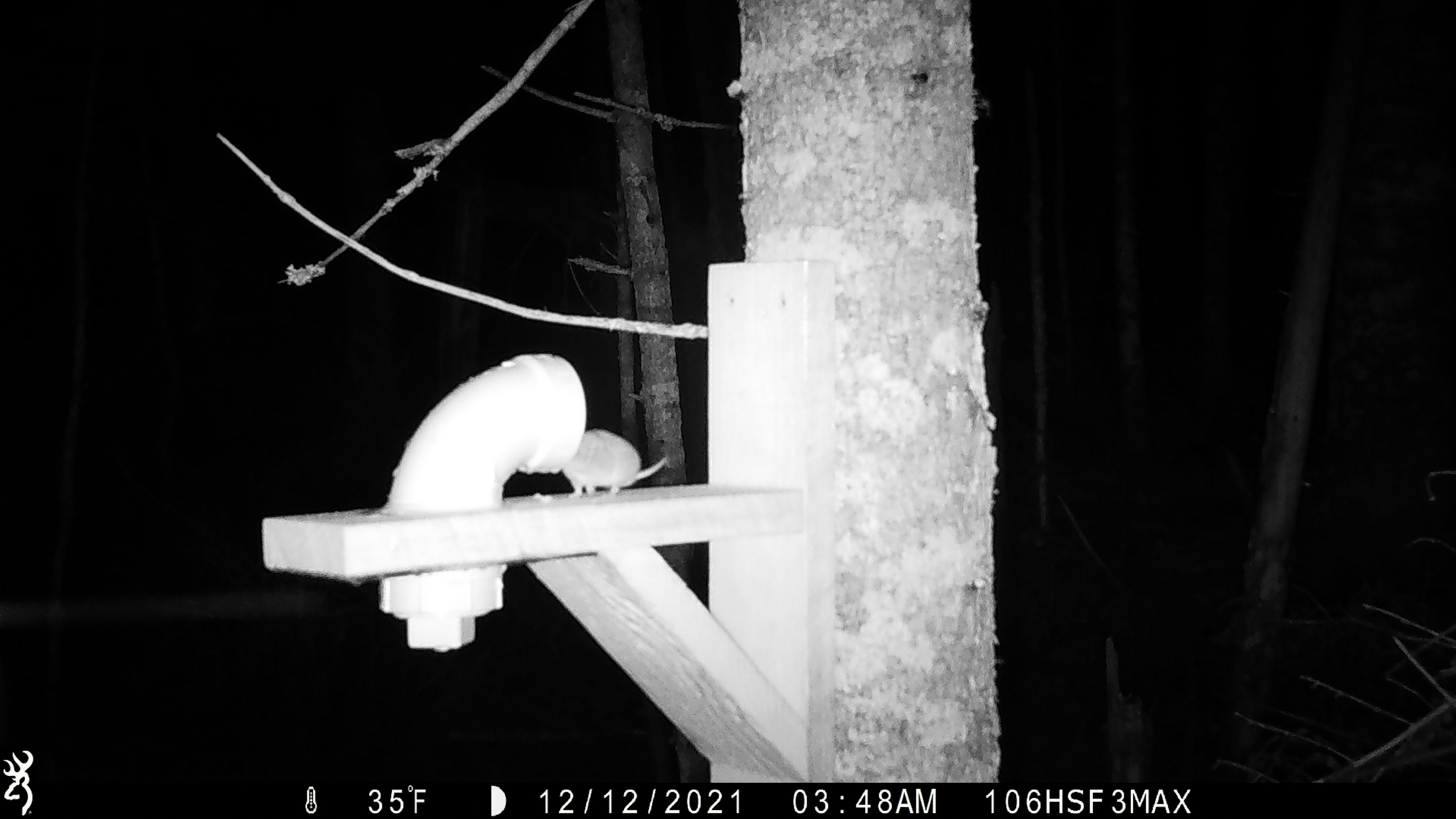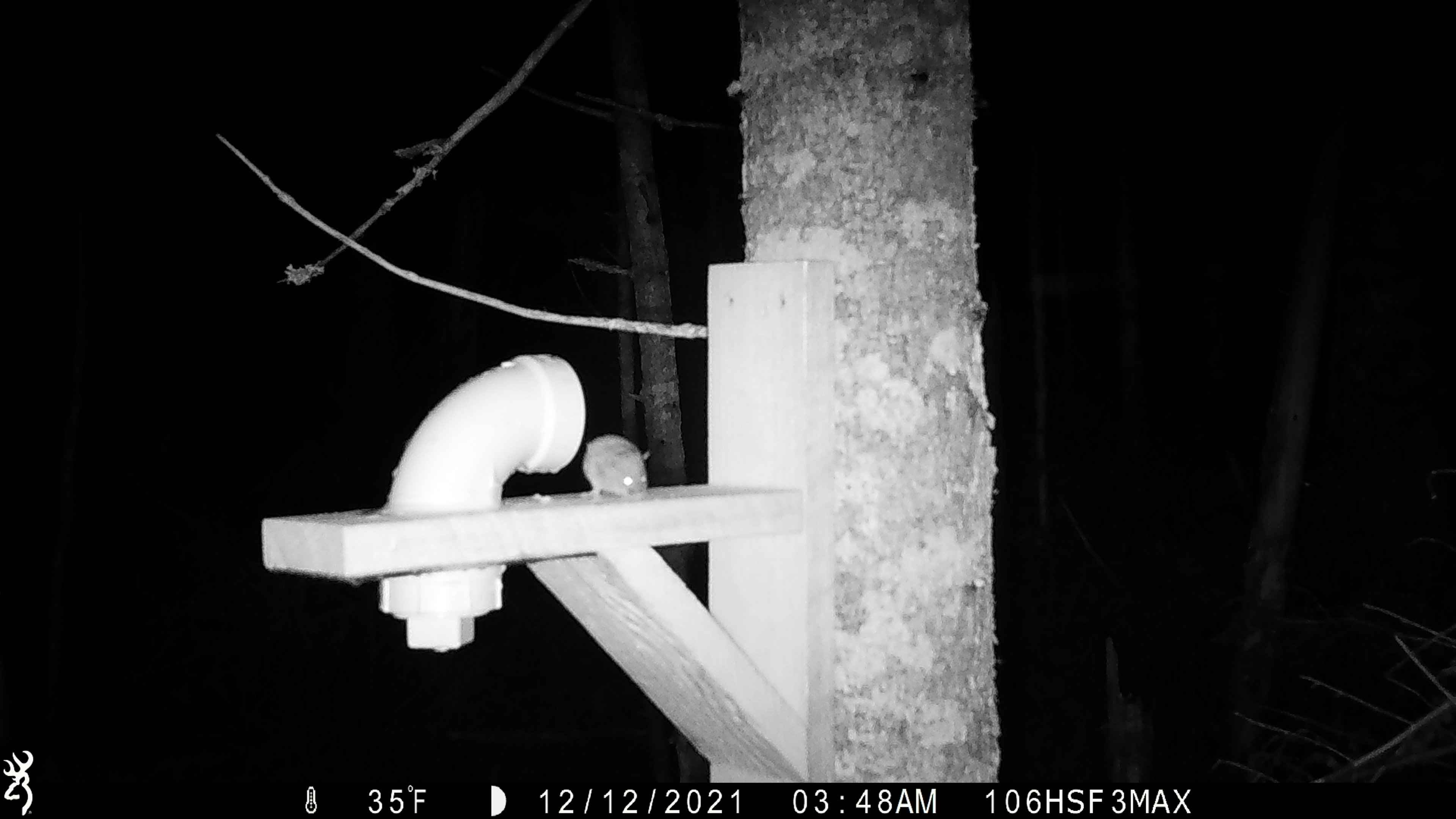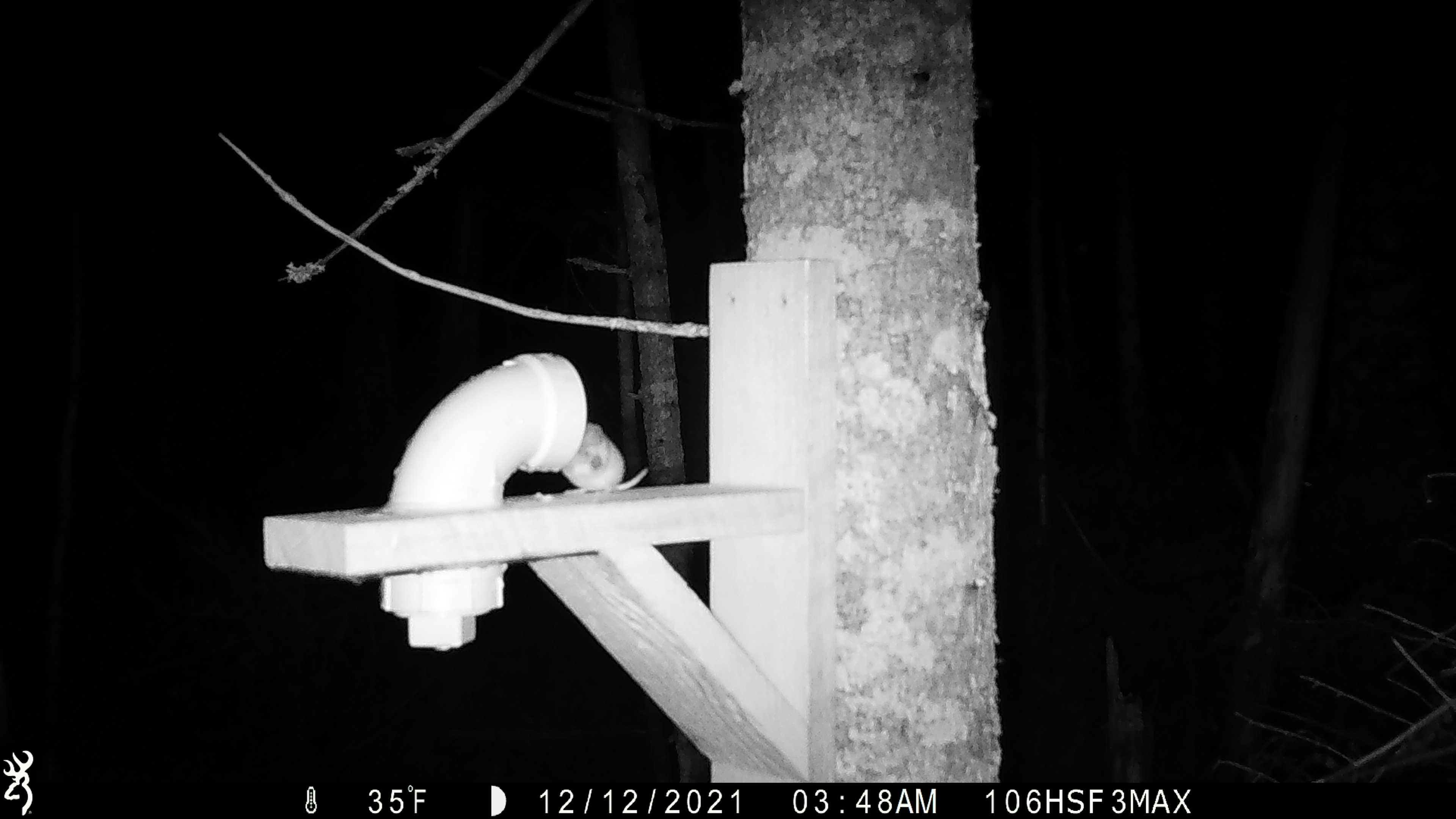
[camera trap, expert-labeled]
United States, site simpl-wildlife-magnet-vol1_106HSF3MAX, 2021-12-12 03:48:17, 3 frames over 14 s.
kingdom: Animalia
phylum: Chordata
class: Mammalia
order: Rodentia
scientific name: Rodentia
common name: mouse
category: mouse sp.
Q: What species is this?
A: Mouse sp. (mouse) (Rodentia).